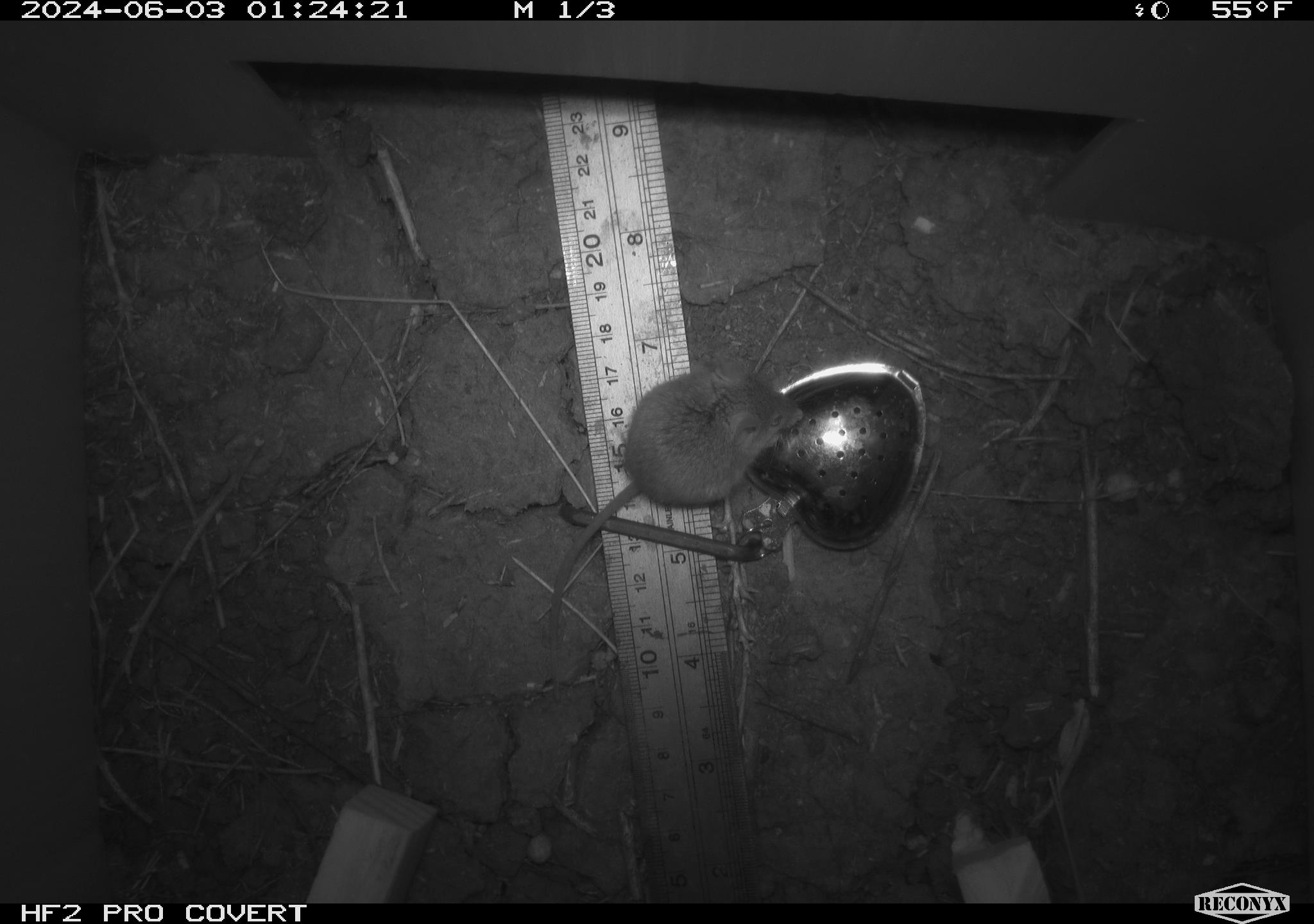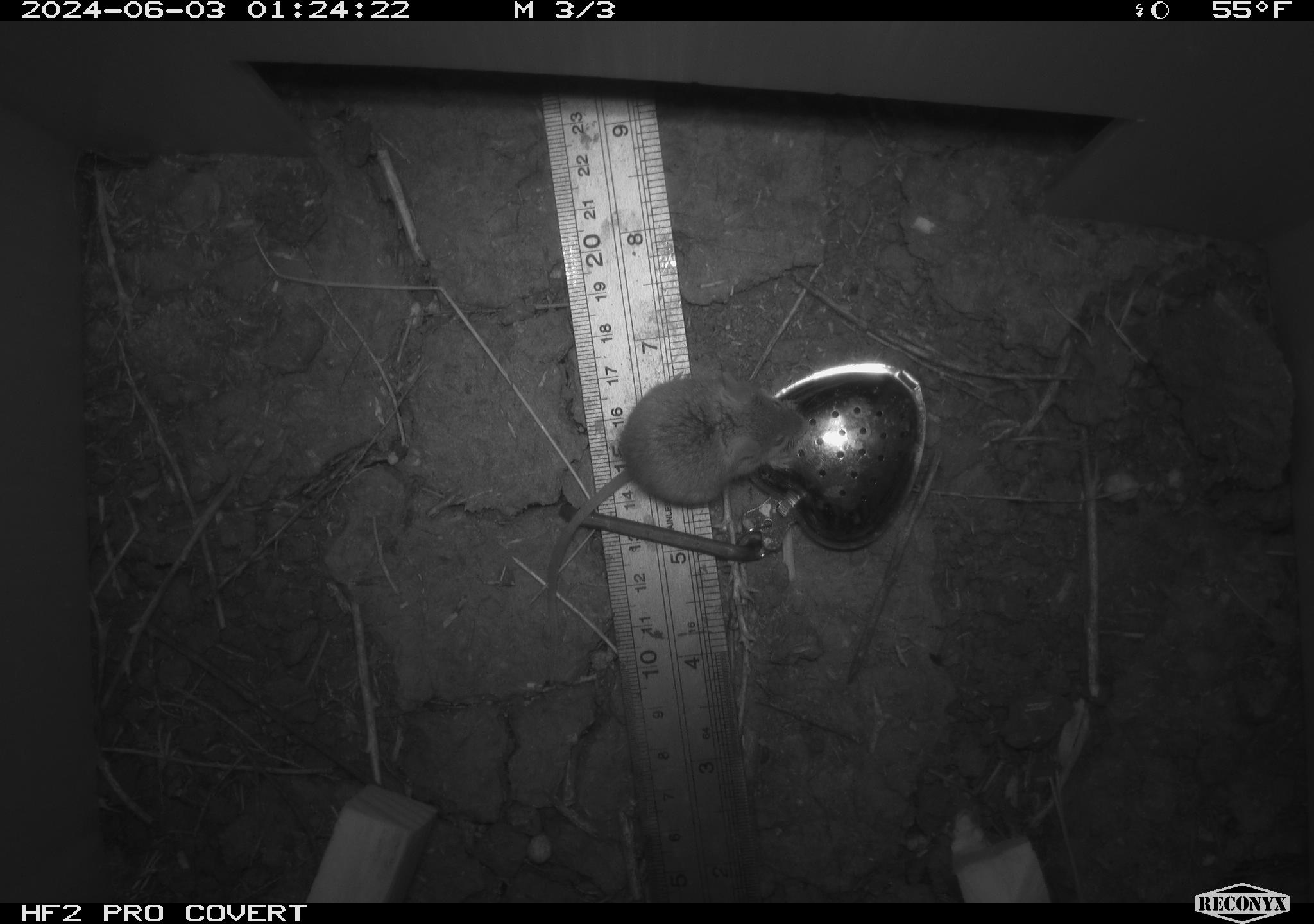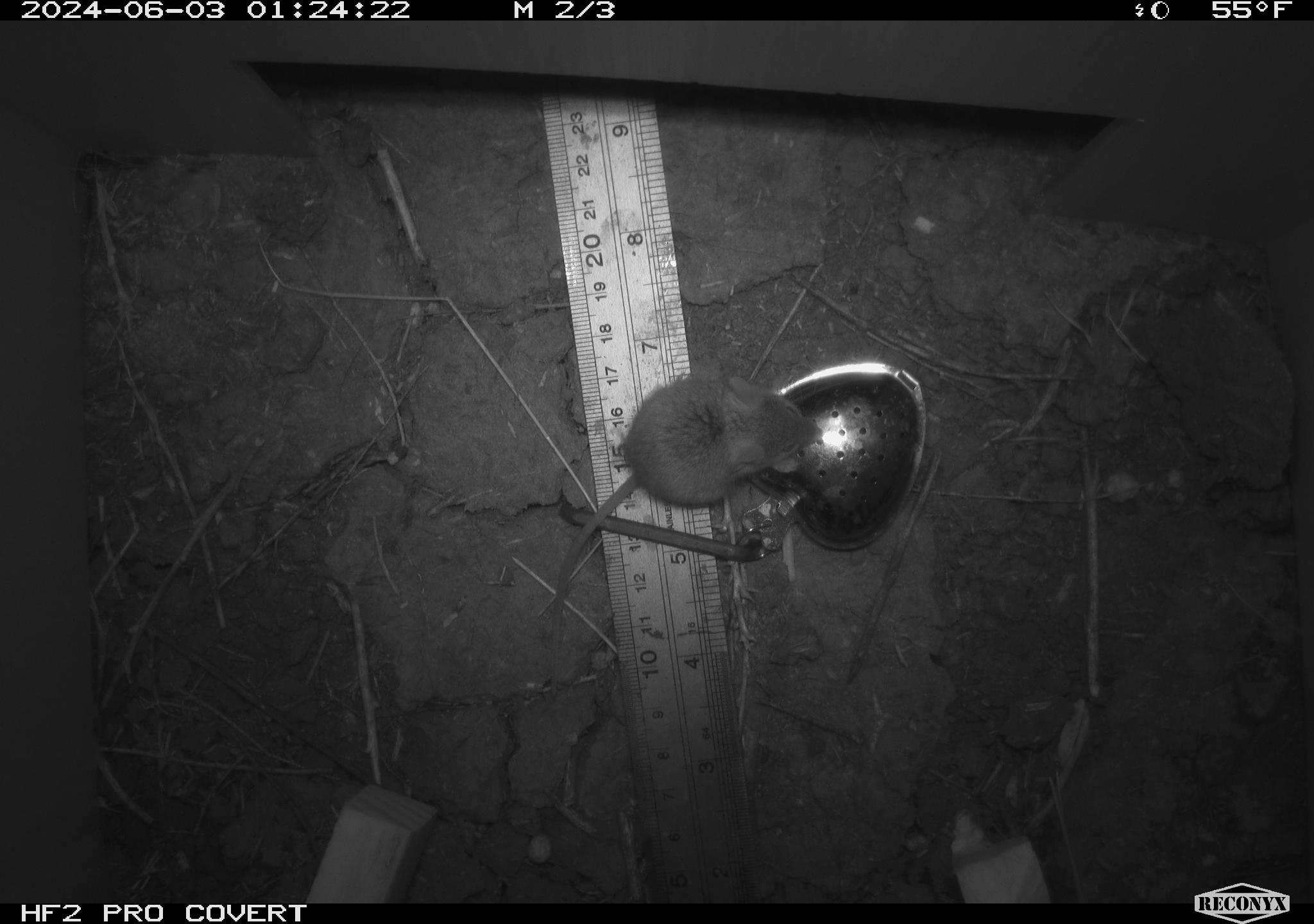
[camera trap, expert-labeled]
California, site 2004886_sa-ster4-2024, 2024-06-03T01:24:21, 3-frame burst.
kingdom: Animalia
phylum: Chordata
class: Mammalia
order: Rodentia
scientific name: Rodentia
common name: mouse species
Mouse species (Rodentia).